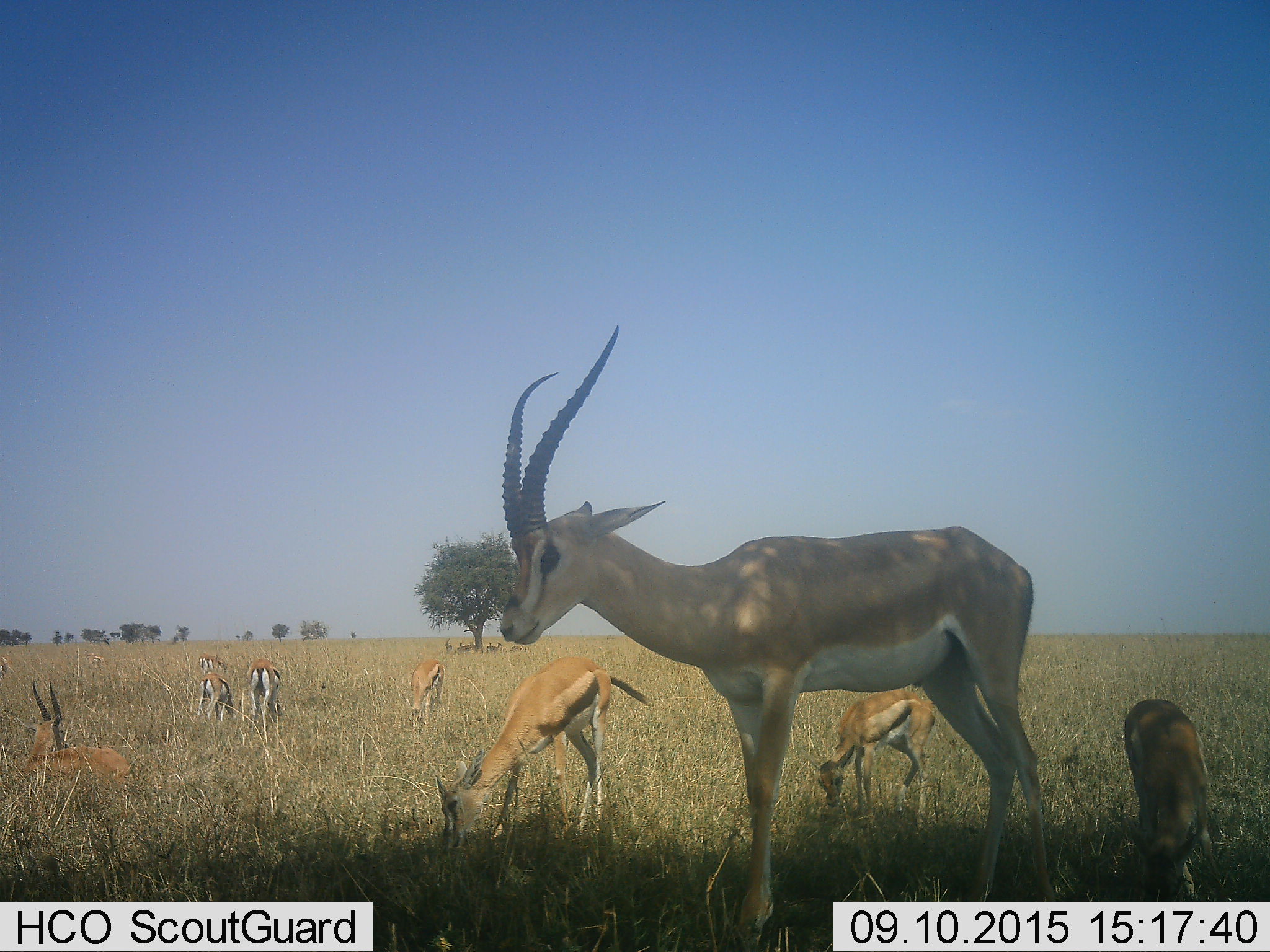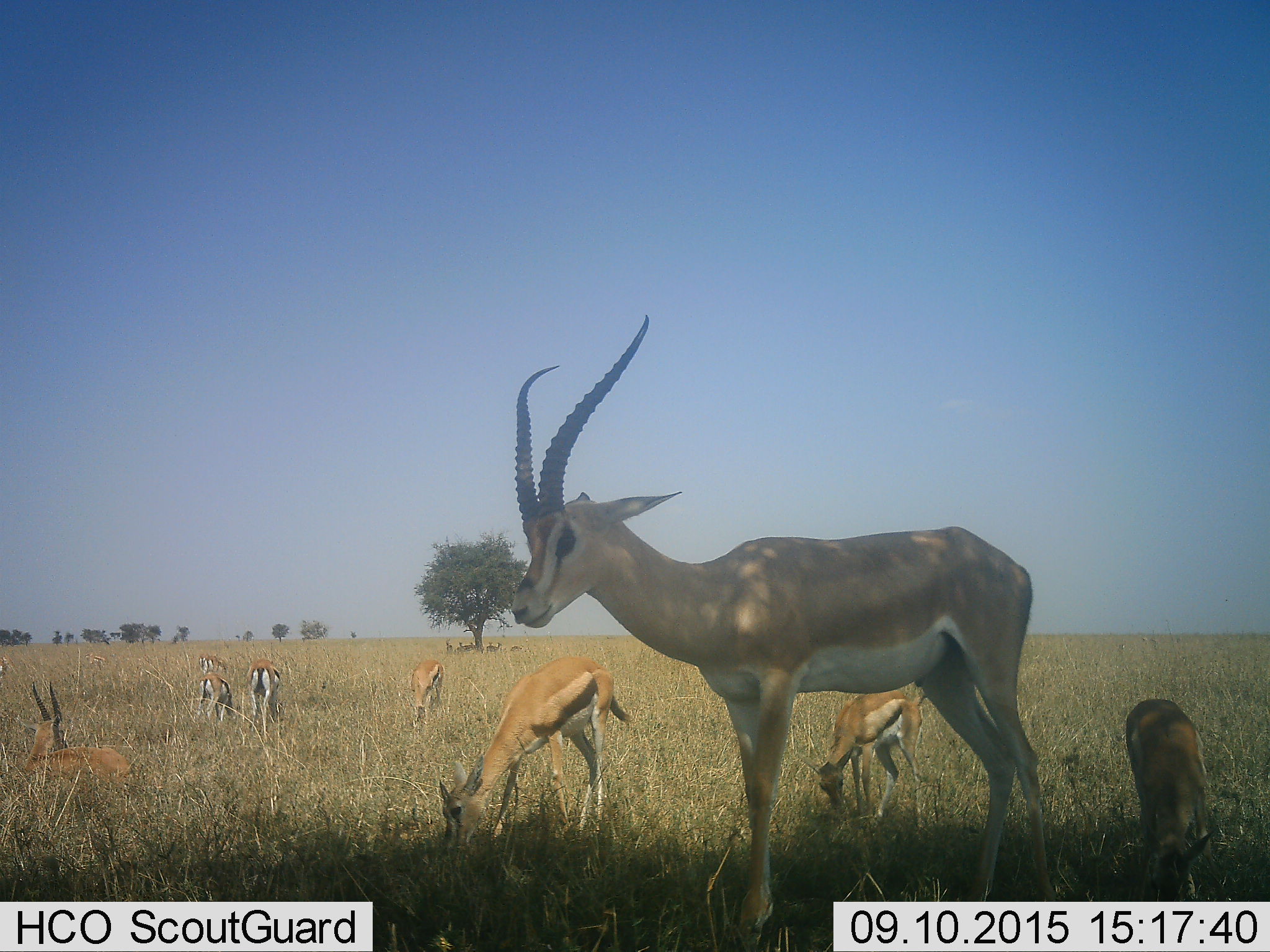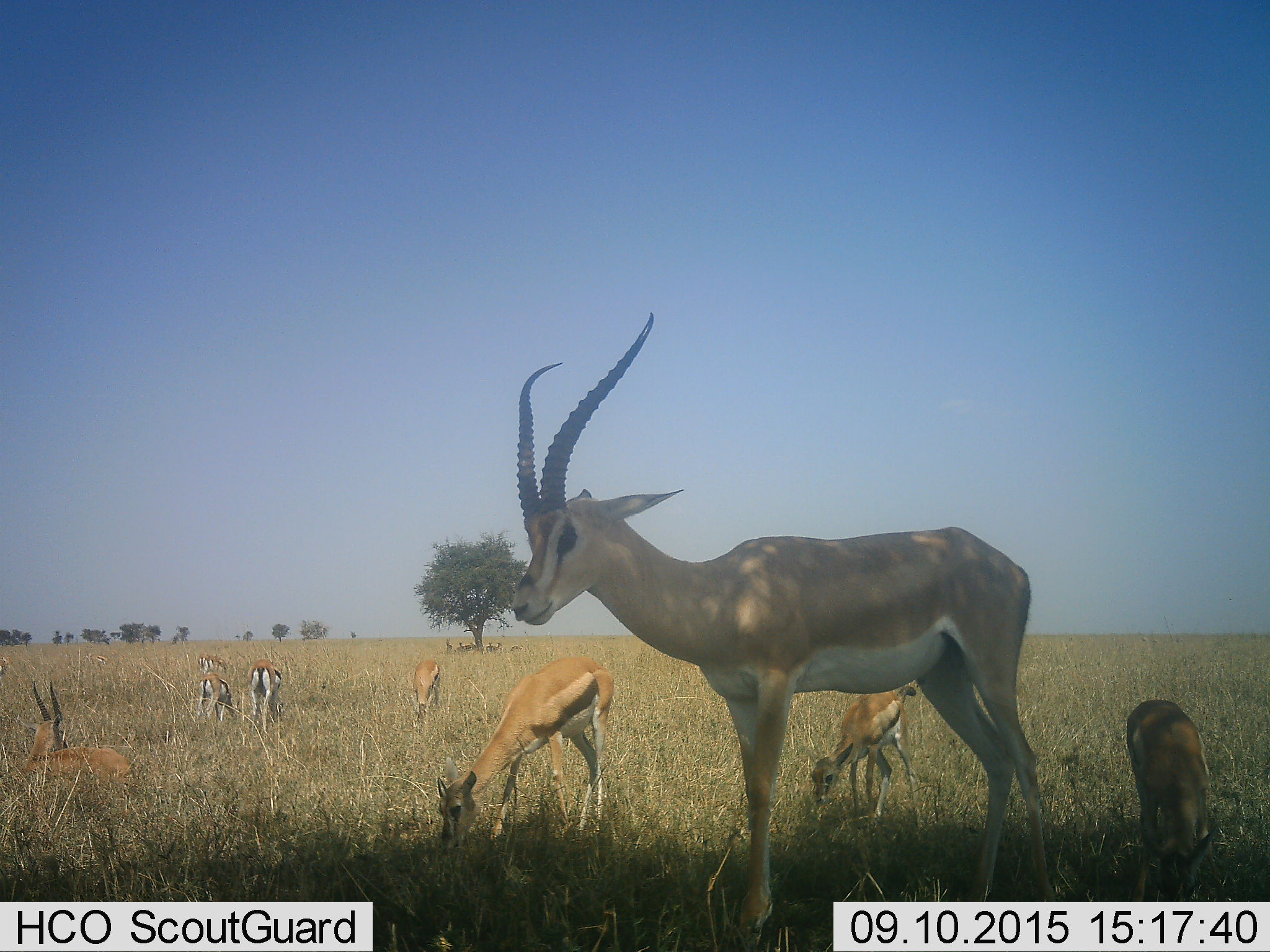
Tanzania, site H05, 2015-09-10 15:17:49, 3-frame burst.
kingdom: Animalia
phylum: Chordata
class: Mammalia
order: Artiodactyla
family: Bovidae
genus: Nanger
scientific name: Nanger granti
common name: grant's gazelle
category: gazellegrants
Gazellegrants (grant's gazelle) (Nanger granti), count 9. Behavior (volunteer vote fractions): standing 57%, resting 57%, moving 14%, interacting 0%. Young present (vote fraction): 57%. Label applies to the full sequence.